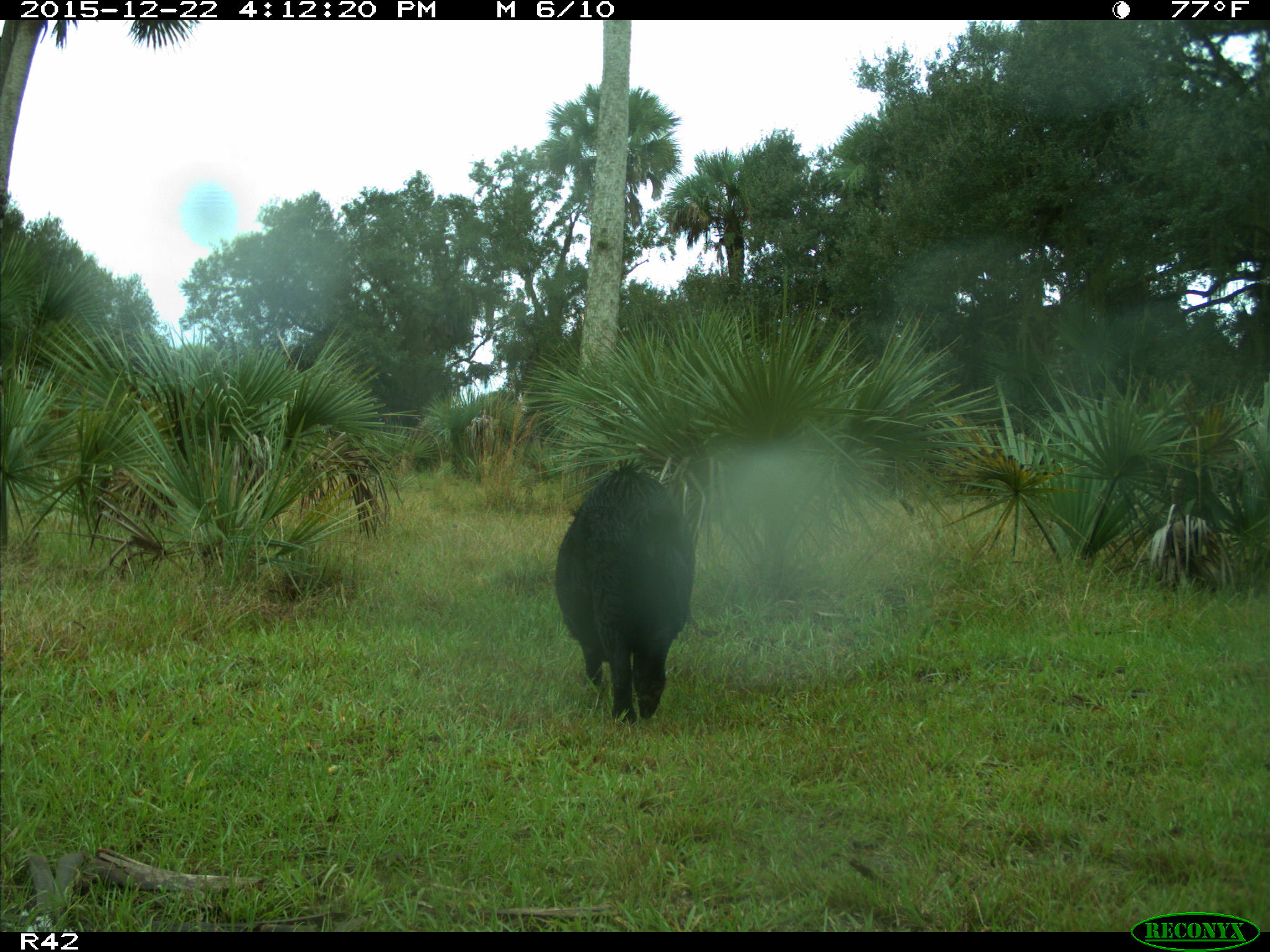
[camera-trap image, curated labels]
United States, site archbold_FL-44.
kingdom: Animalia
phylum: Chordata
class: Mammalia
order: Artiodactyla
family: Suidae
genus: Sus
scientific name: Sus scrofa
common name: wild boar